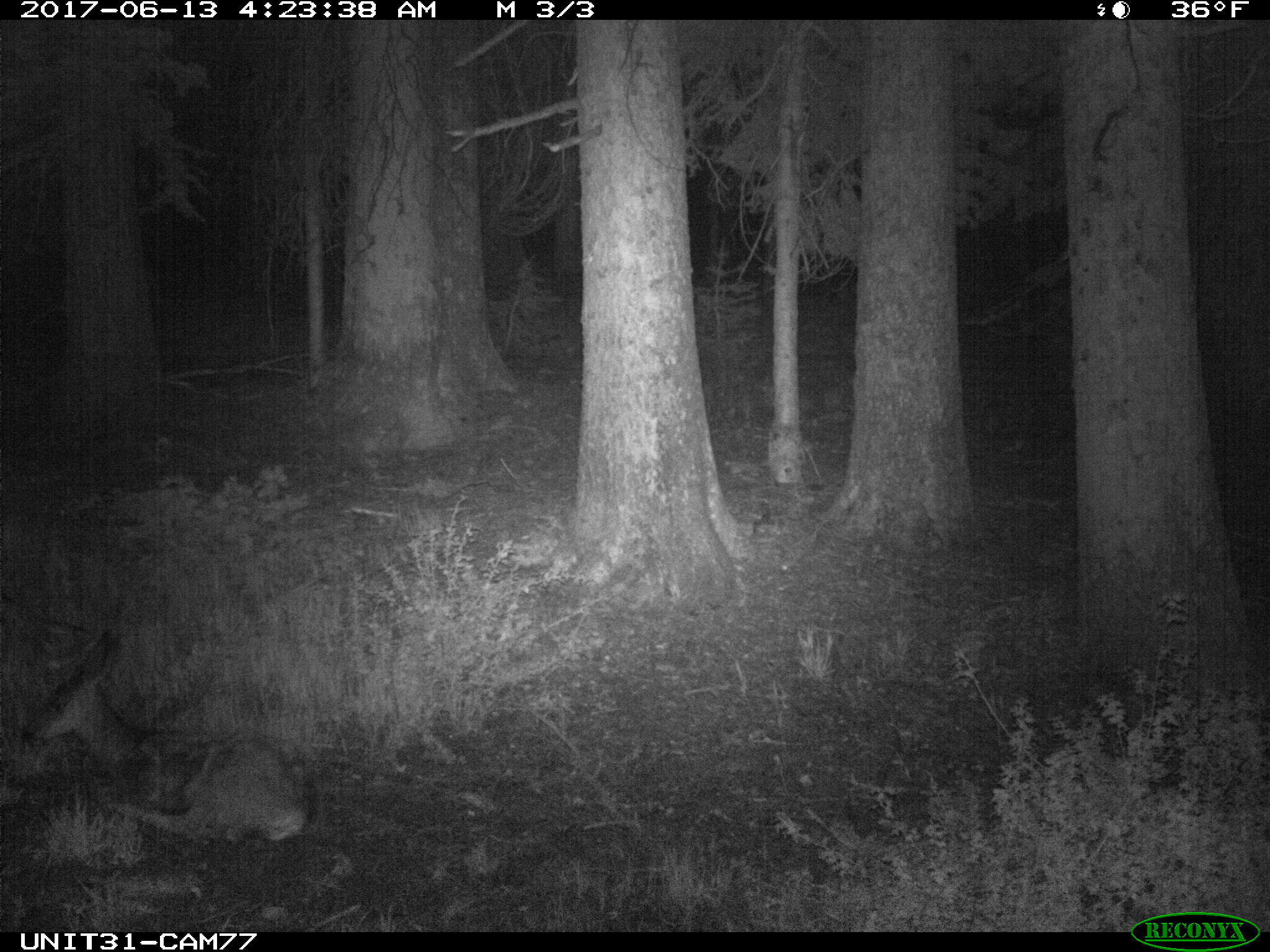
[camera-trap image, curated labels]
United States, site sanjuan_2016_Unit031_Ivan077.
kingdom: Animalia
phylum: Chordata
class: Mammalia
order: Artiodactyla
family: Cervidae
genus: Odocoileus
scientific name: Odocoileus hemionus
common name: mule deer